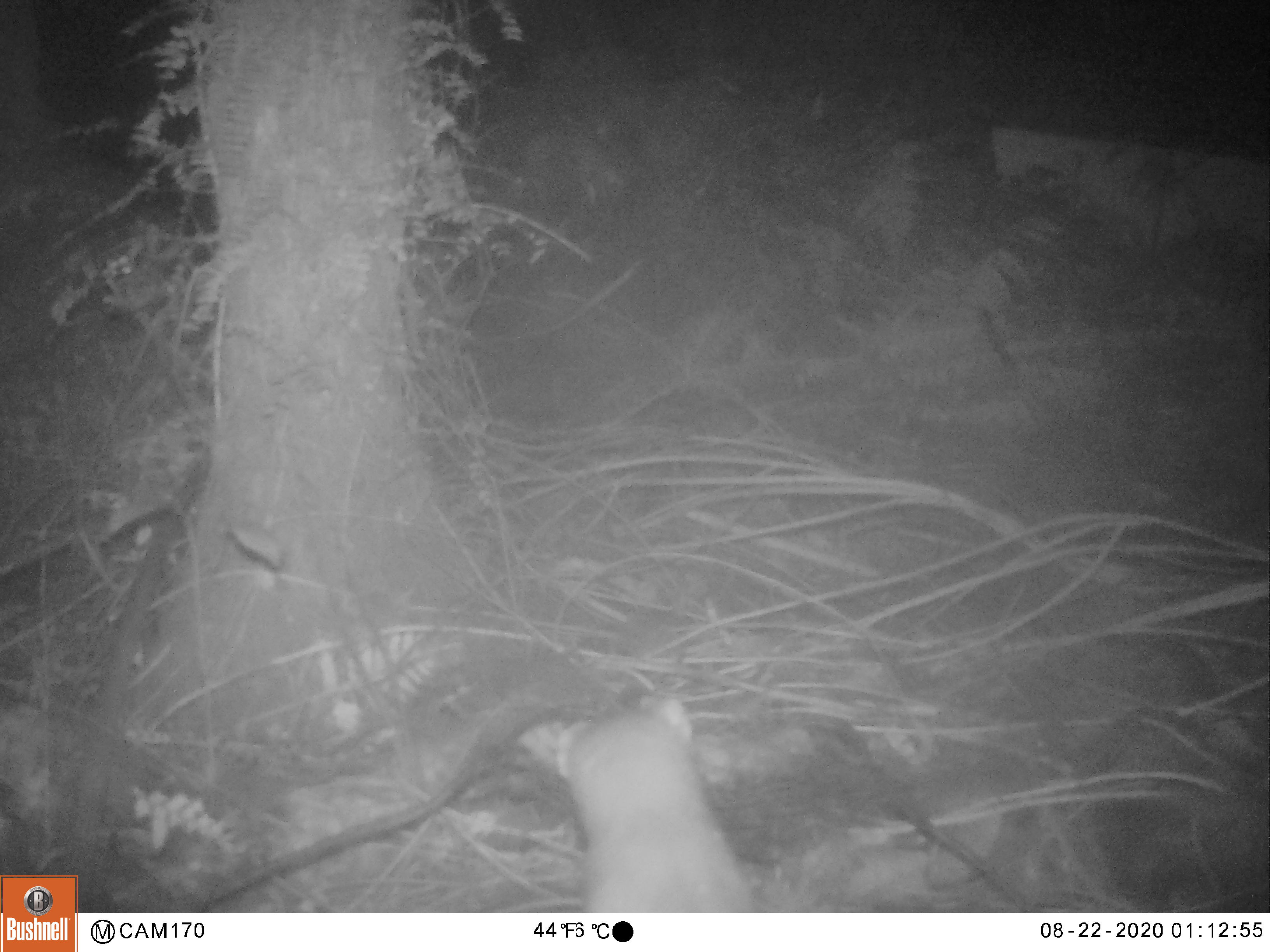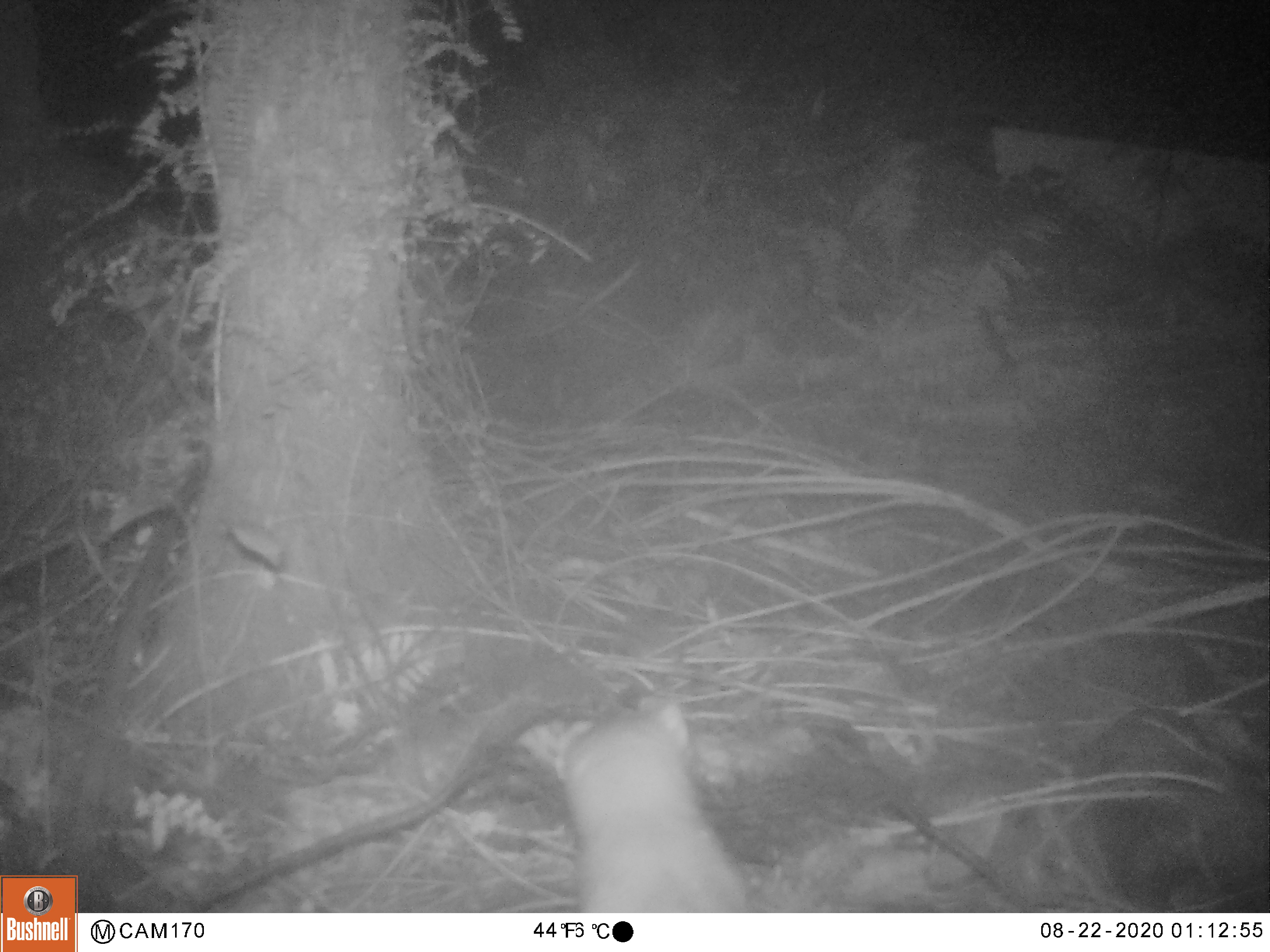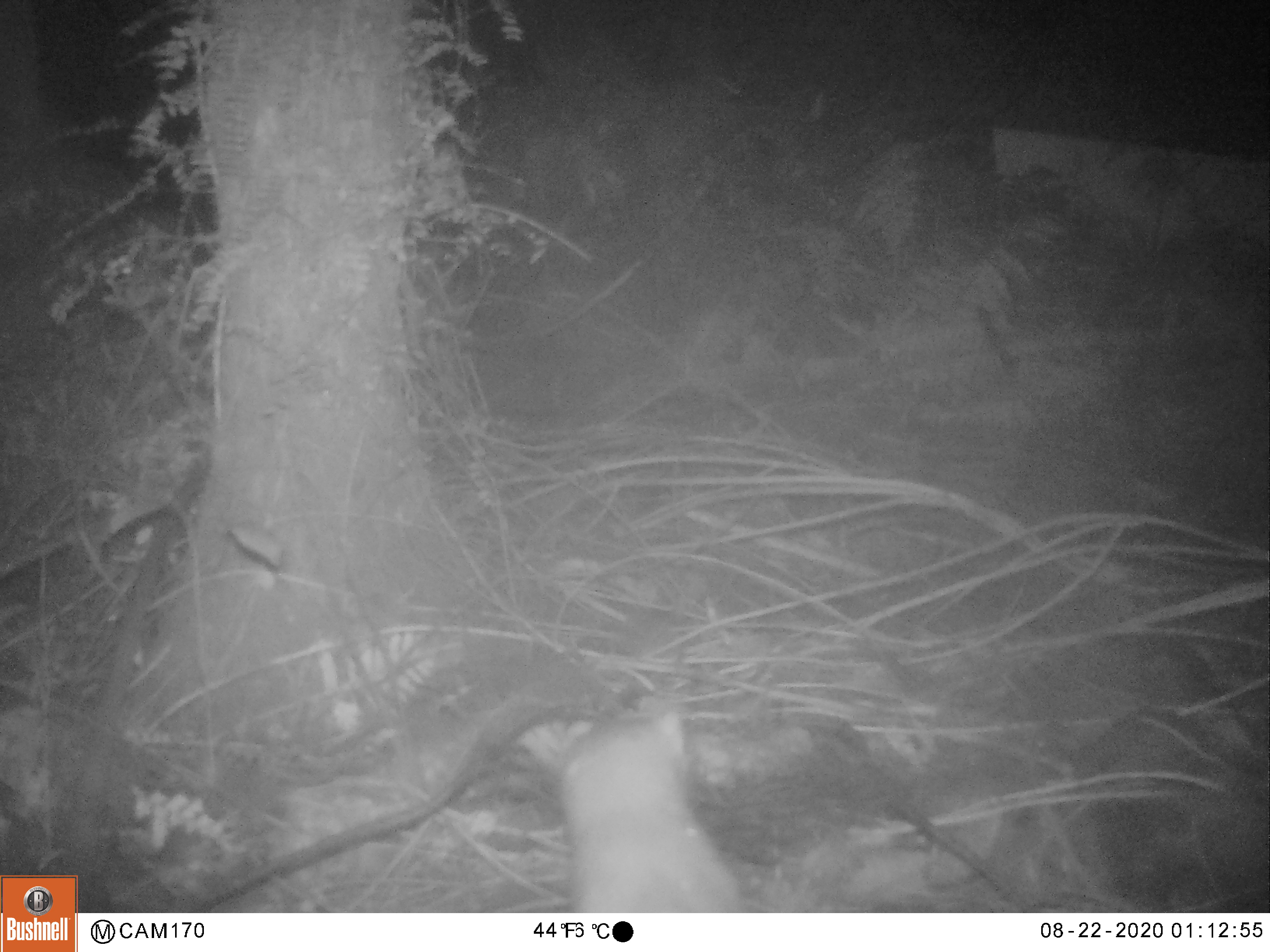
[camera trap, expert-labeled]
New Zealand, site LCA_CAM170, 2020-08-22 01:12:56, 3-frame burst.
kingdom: Animalia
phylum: Chordata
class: Mammalia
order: Carnivora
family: Mustelidae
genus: Mustela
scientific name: Mustela erminea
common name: stoat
Stoat (Mustela erminea).